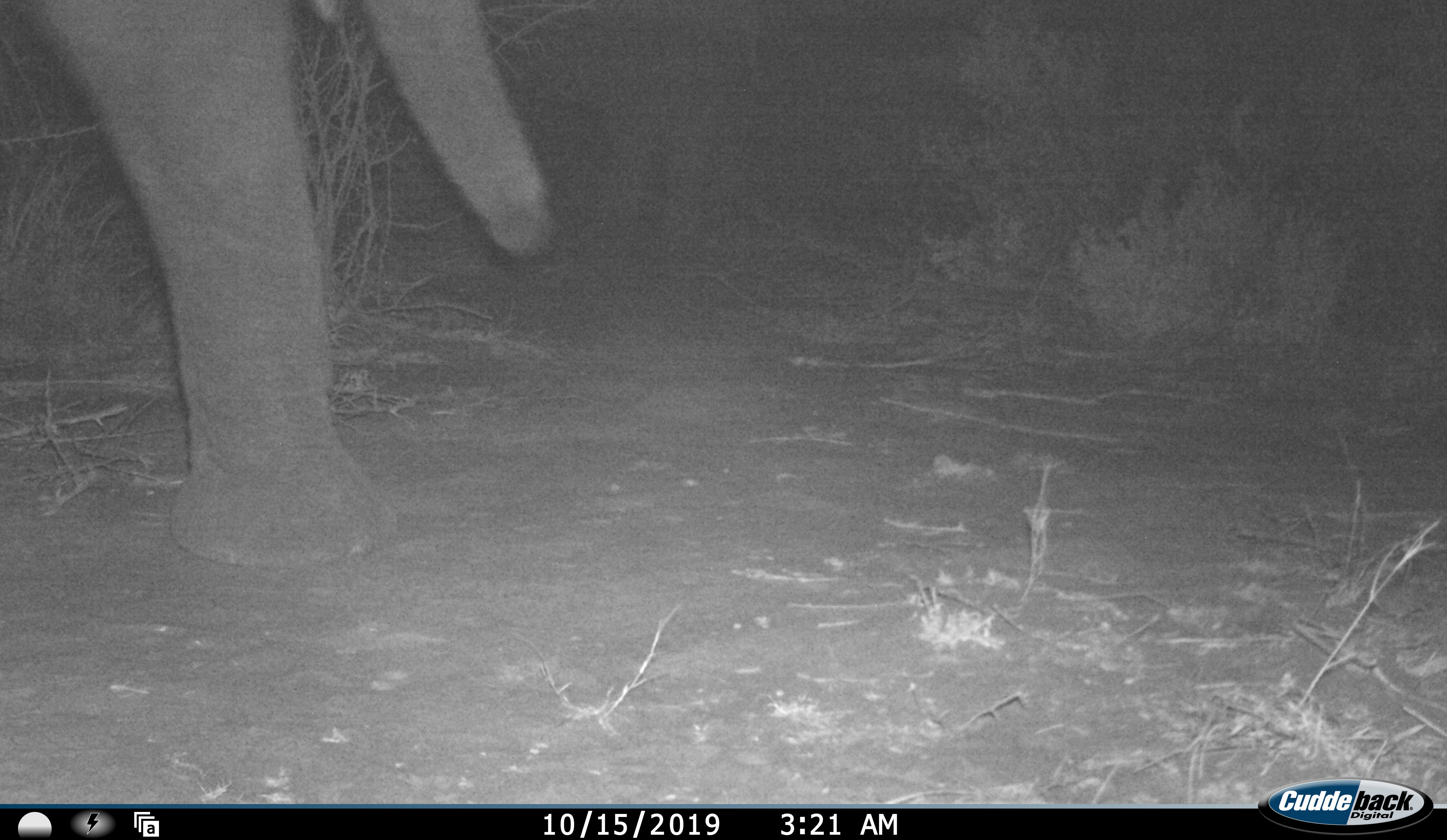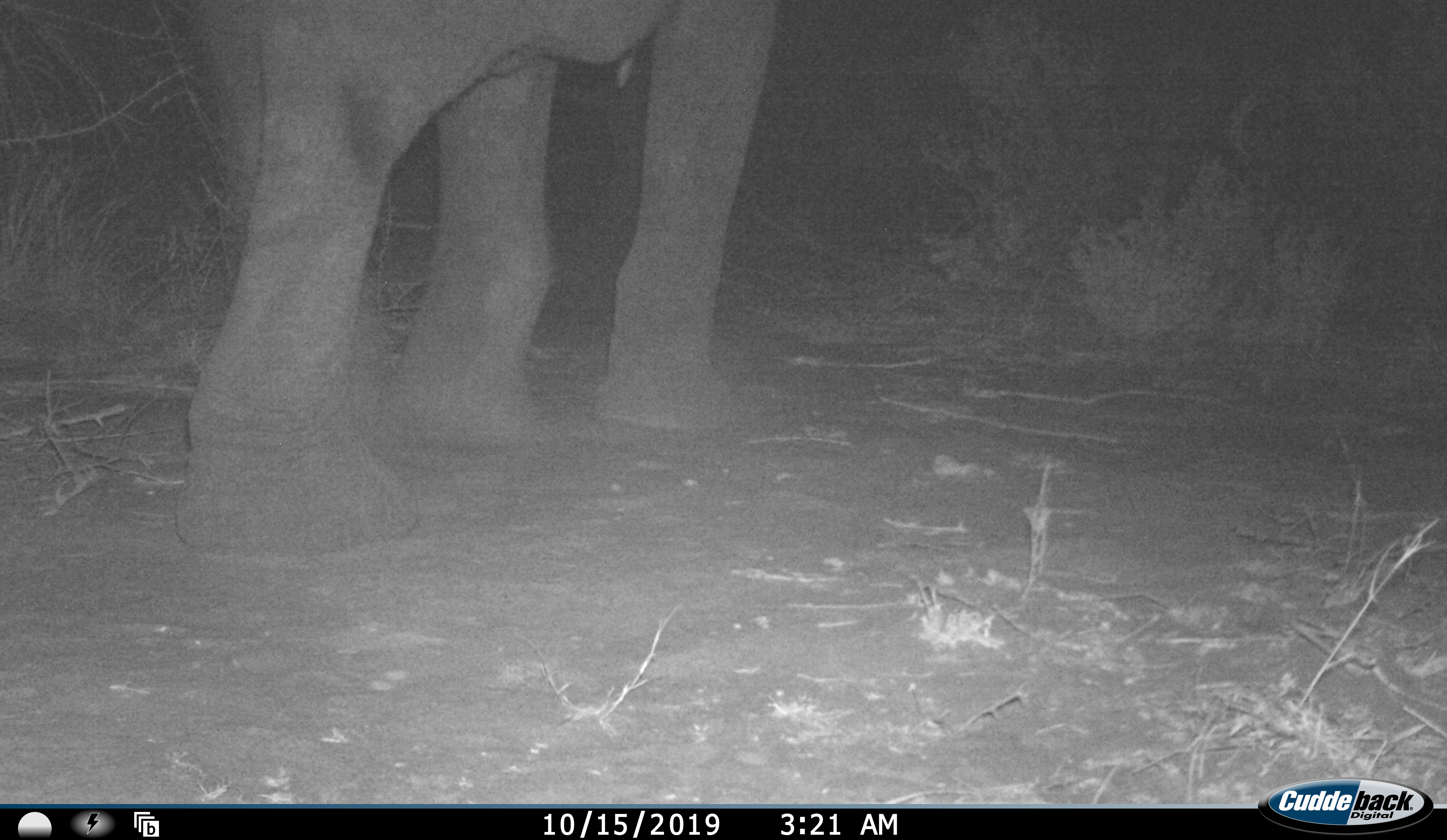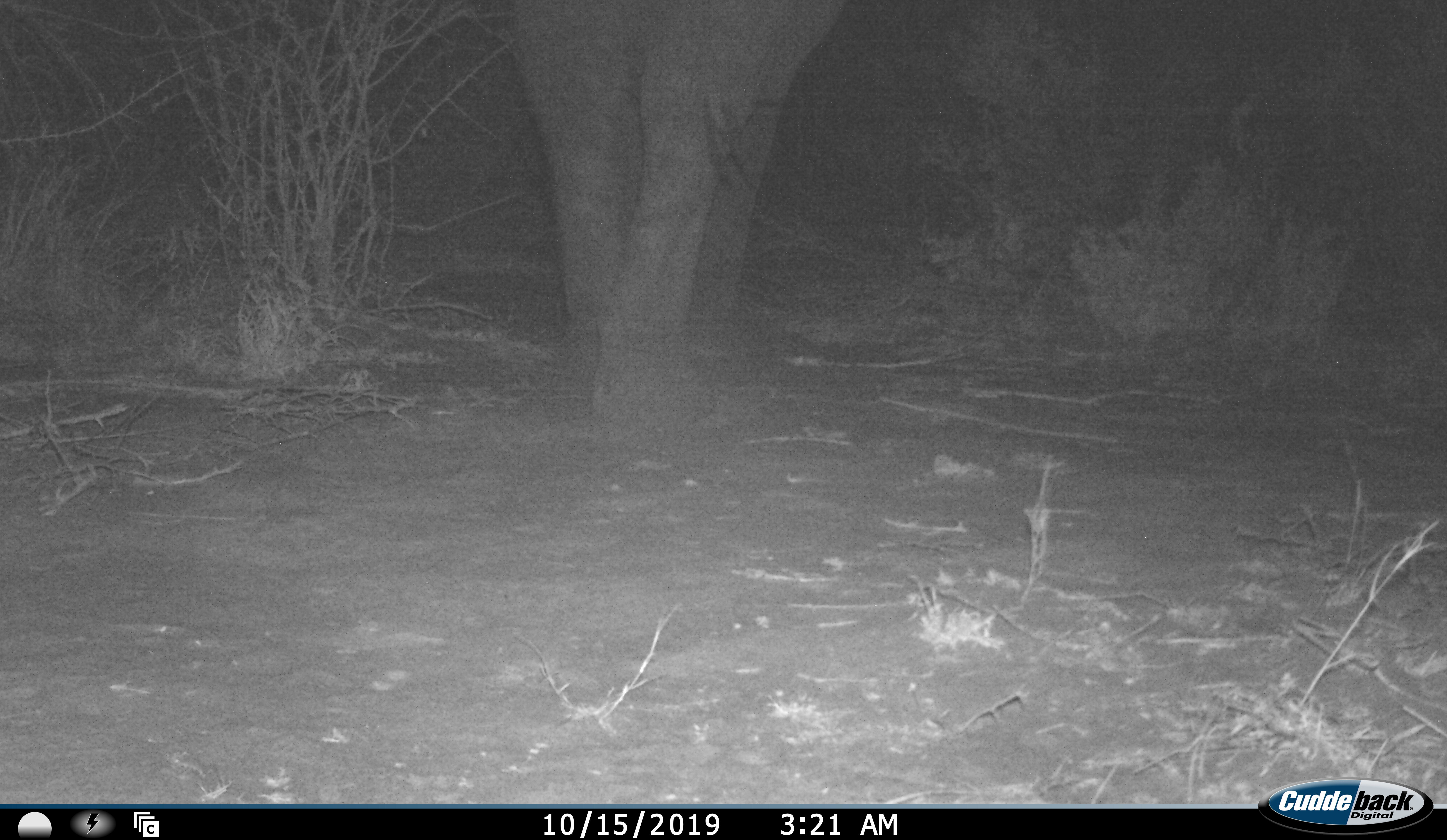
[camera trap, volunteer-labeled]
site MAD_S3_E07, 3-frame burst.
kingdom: Animalia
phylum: Chordata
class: Mammalia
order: Proboscidea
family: Elephantidae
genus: Loxodonta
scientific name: Loxodonta africana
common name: african bush elephant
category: elephant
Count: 1.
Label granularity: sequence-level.